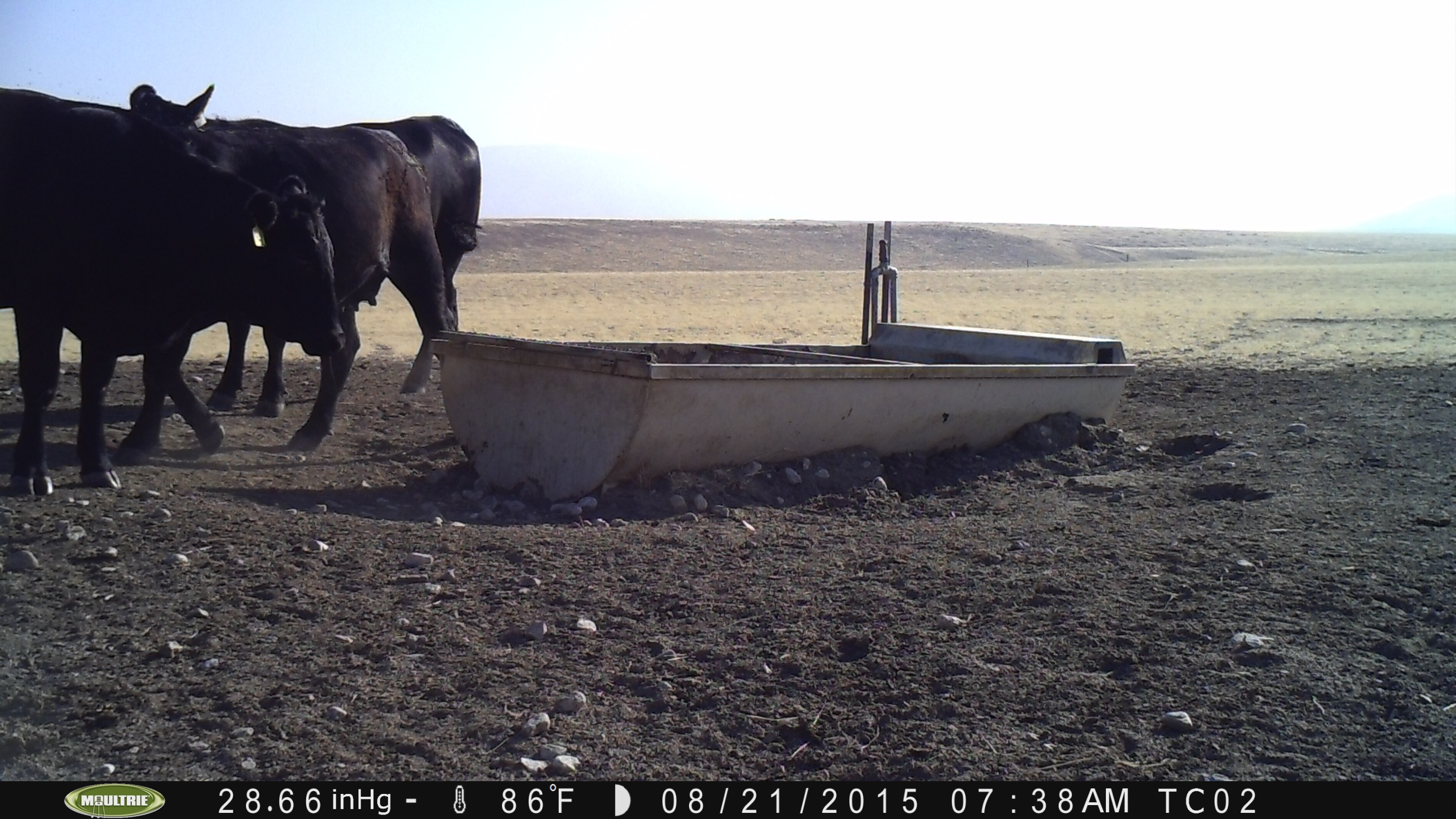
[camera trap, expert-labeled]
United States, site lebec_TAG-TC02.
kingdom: Animalia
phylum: Chordata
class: Mammalia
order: Artiodactyla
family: Bovidae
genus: Bos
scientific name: Bos taurus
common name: domestic cow